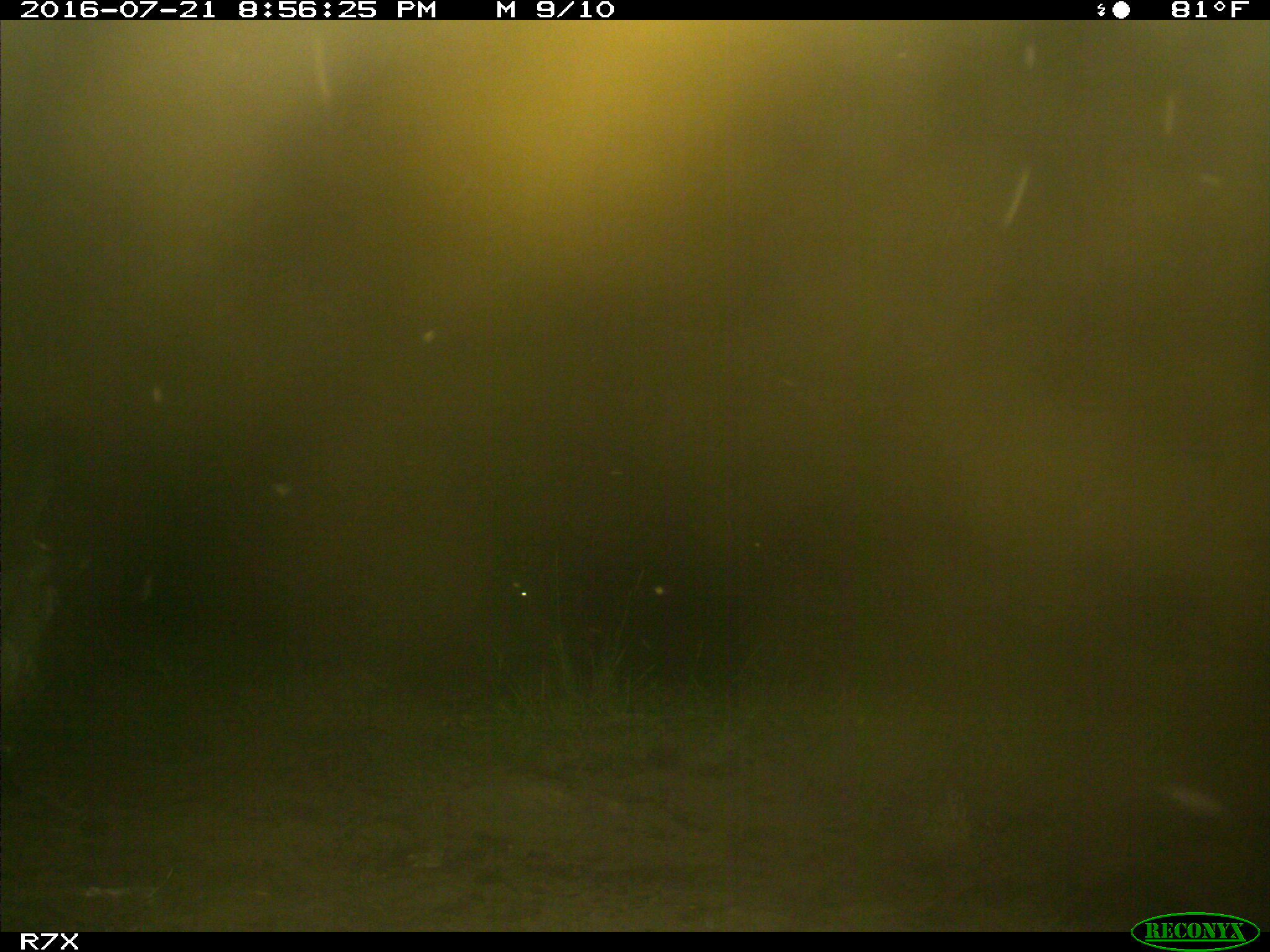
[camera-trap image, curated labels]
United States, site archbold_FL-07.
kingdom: Animalia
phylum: Chordata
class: Mammalia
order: Artiodactyla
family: Bovidae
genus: Bos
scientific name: Bos taurus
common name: domestic cow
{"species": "Bos taurus (domestic cow)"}